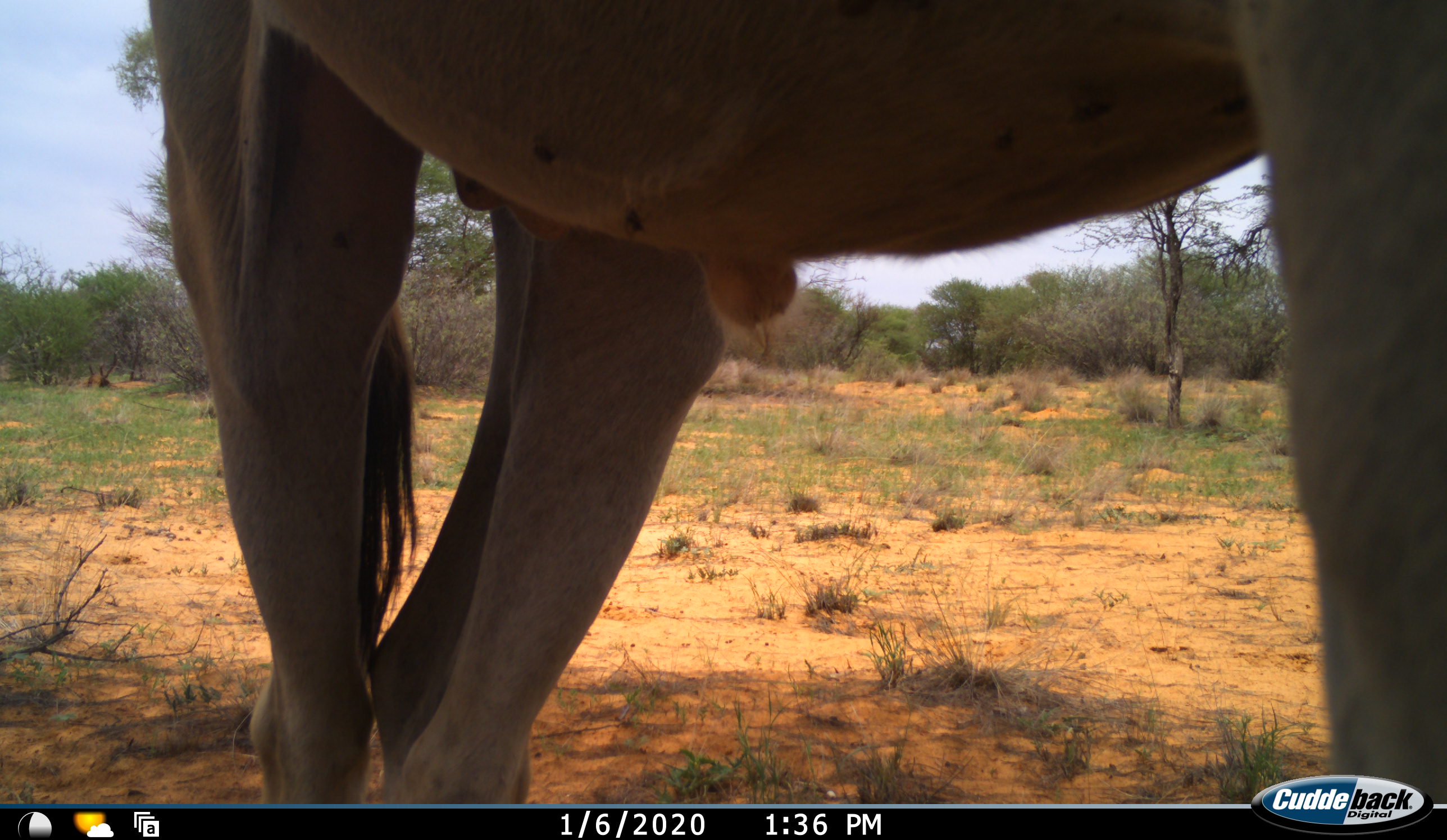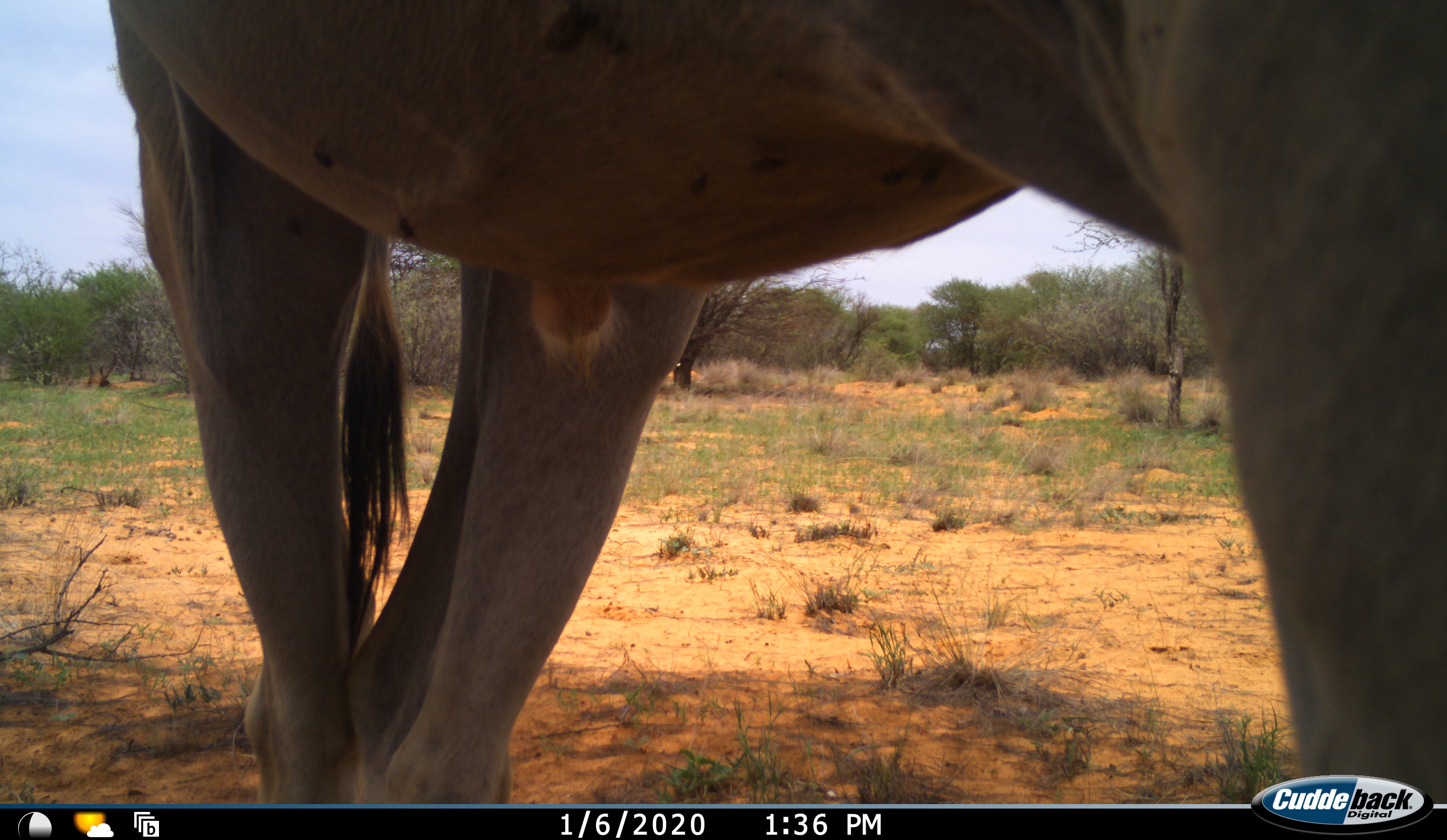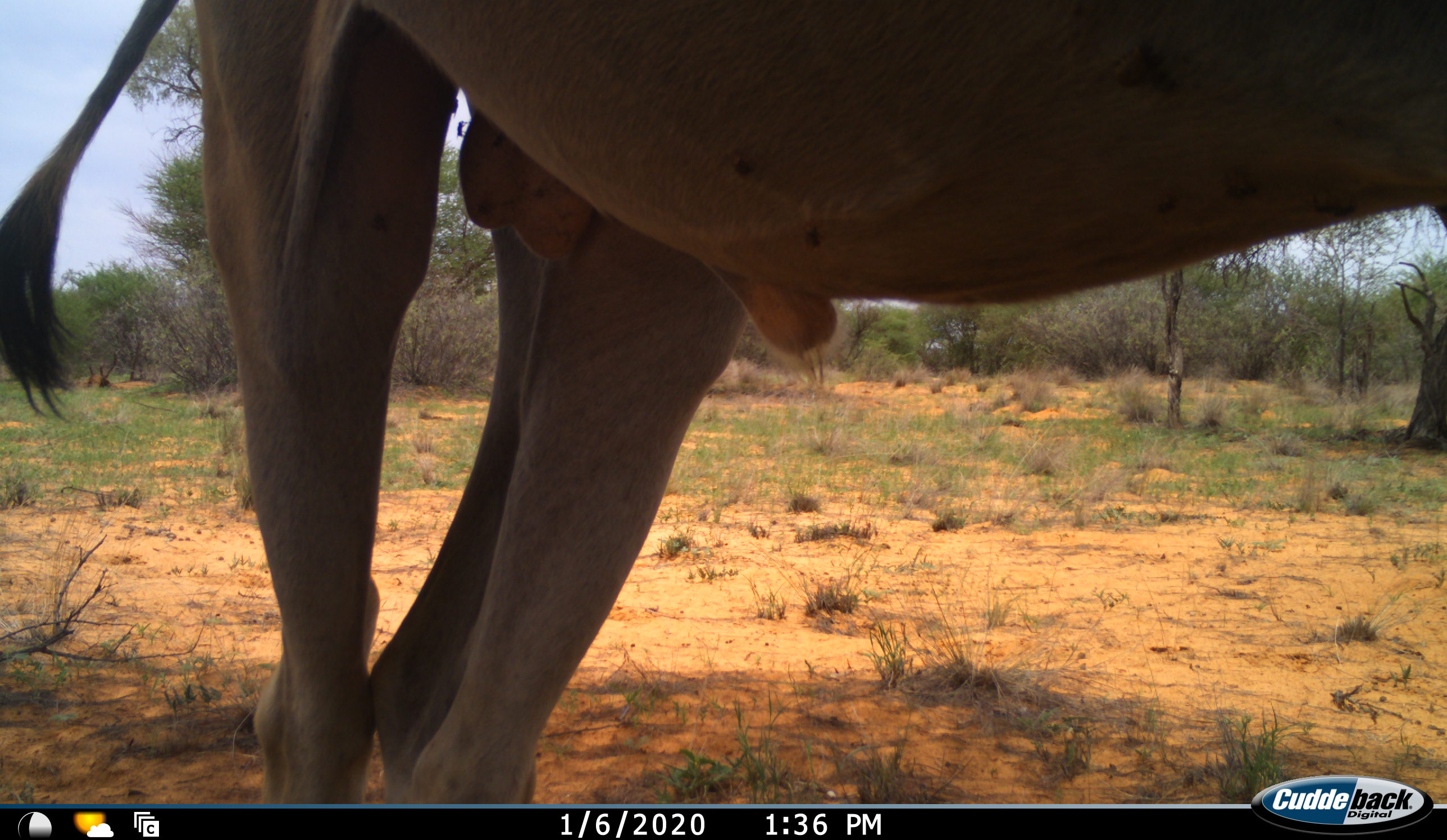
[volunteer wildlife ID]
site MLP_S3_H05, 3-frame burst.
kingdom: Animalia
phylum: Chordata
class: Mammalia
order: Artiodactyla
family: Bovidae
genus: Tragelaphus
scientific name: Tragelaphus oryx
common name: eland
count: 1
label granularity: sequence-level